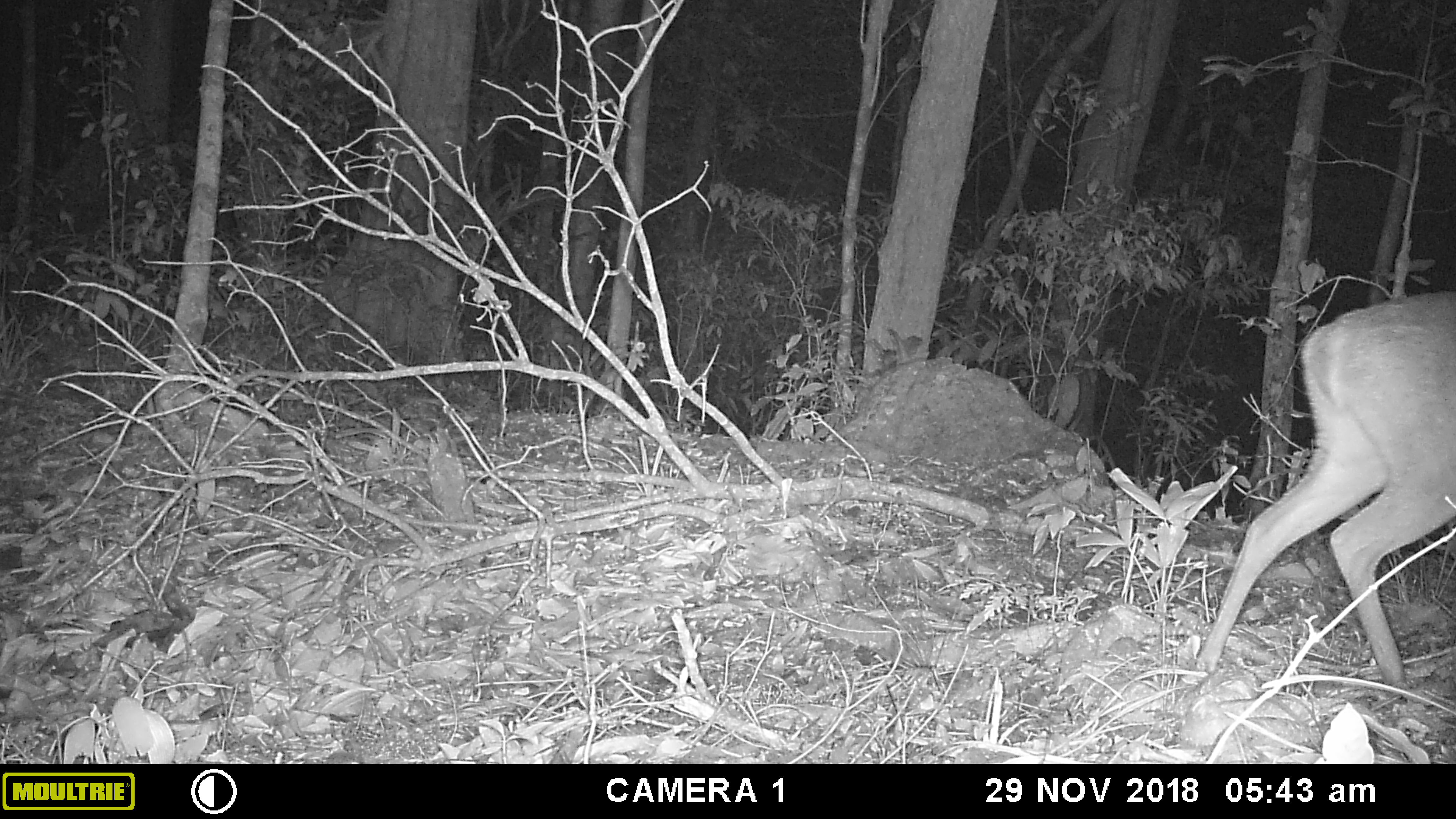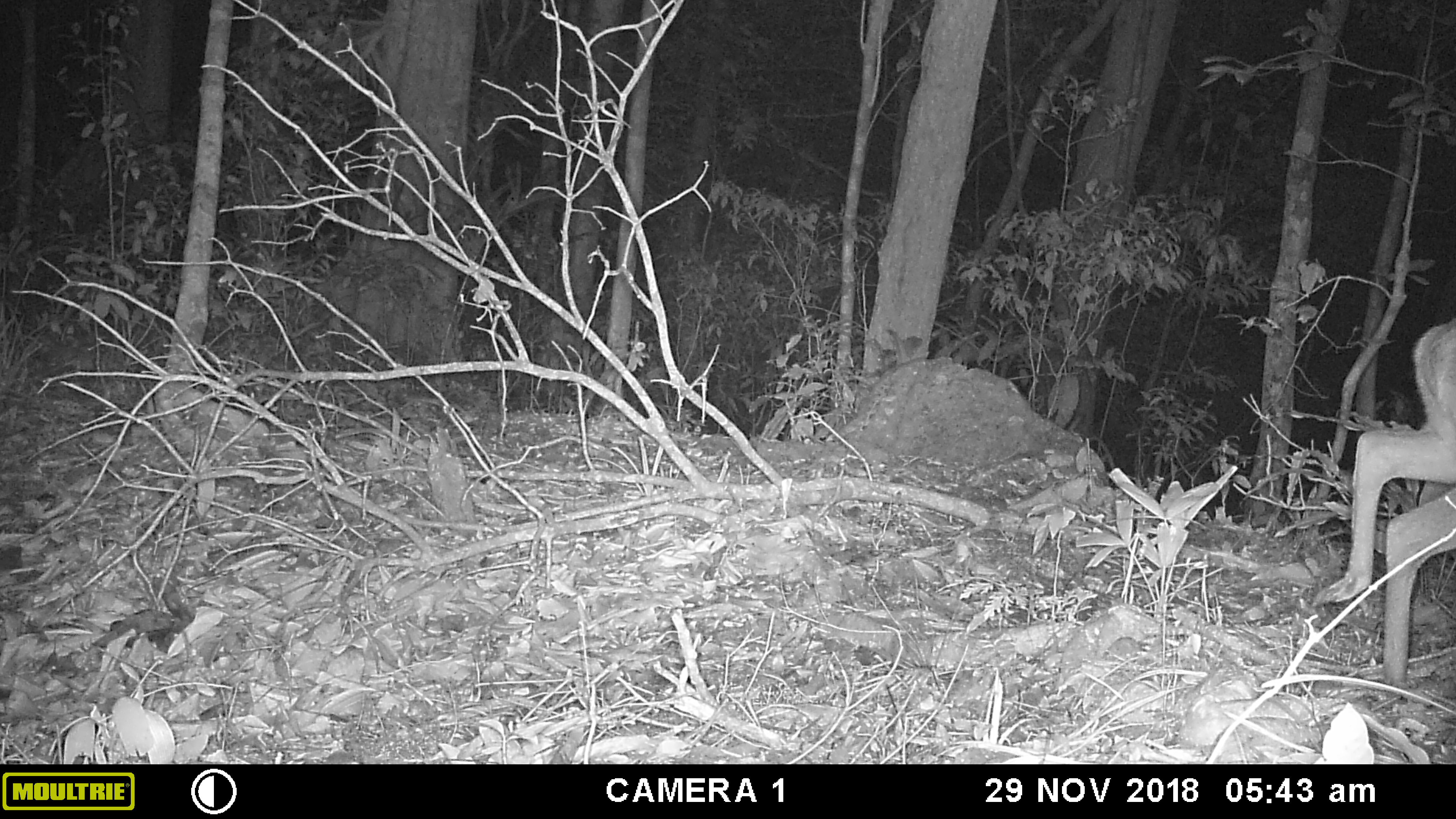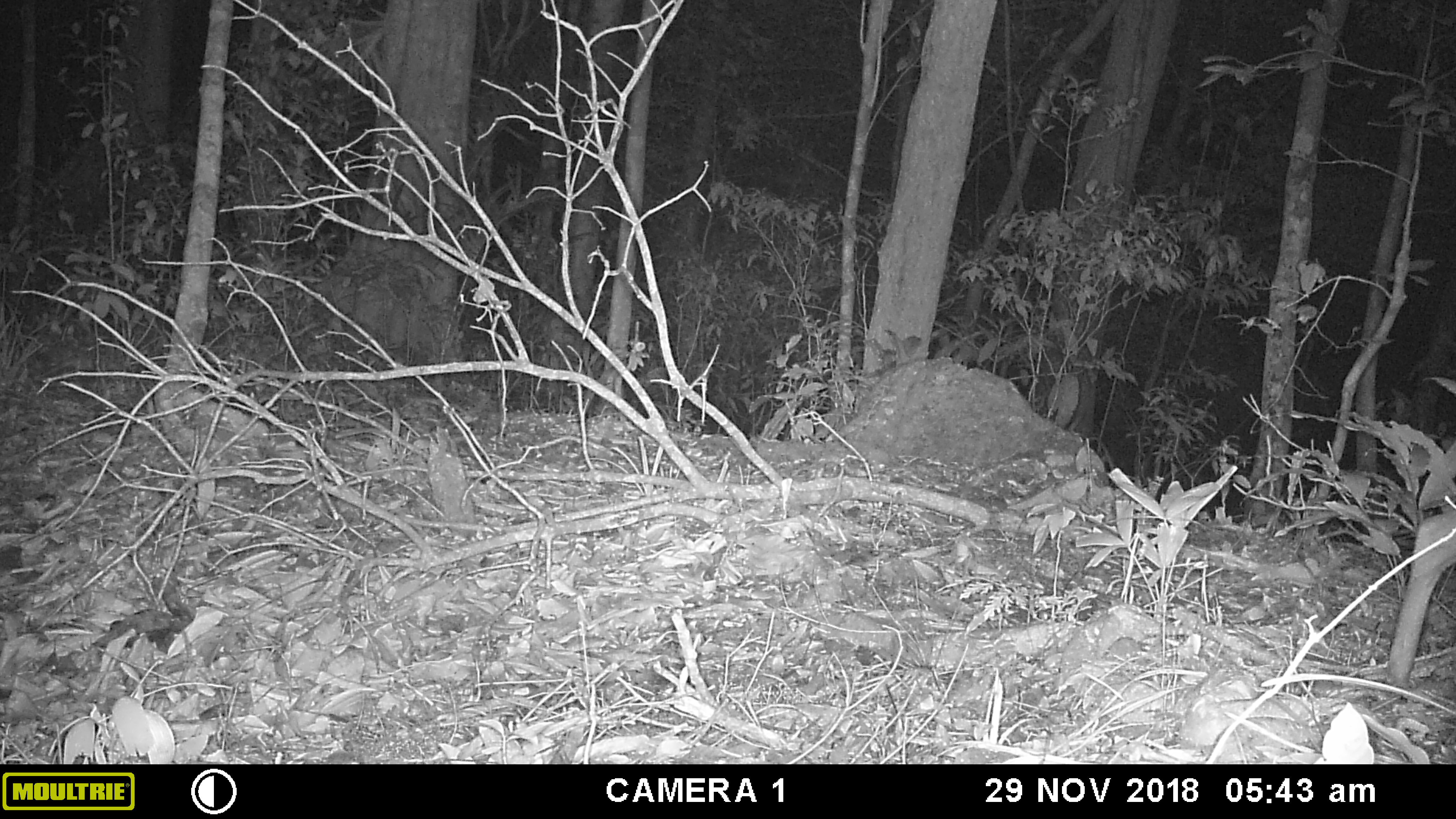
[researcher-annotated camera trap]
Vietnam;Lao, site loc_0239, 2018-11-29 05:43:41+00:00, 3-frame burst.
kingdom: Animalia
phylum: Chordata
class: Mammalia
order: Artiodactyla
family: Cervidae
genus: Muntiacus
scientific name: Muntiacus vuquangensis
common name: large-antlered muntjac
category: large antlered muntjac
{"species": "large antlered muntjac (large-antlered muntjac) (Muntiacus vuquangensis)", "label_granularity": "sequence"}